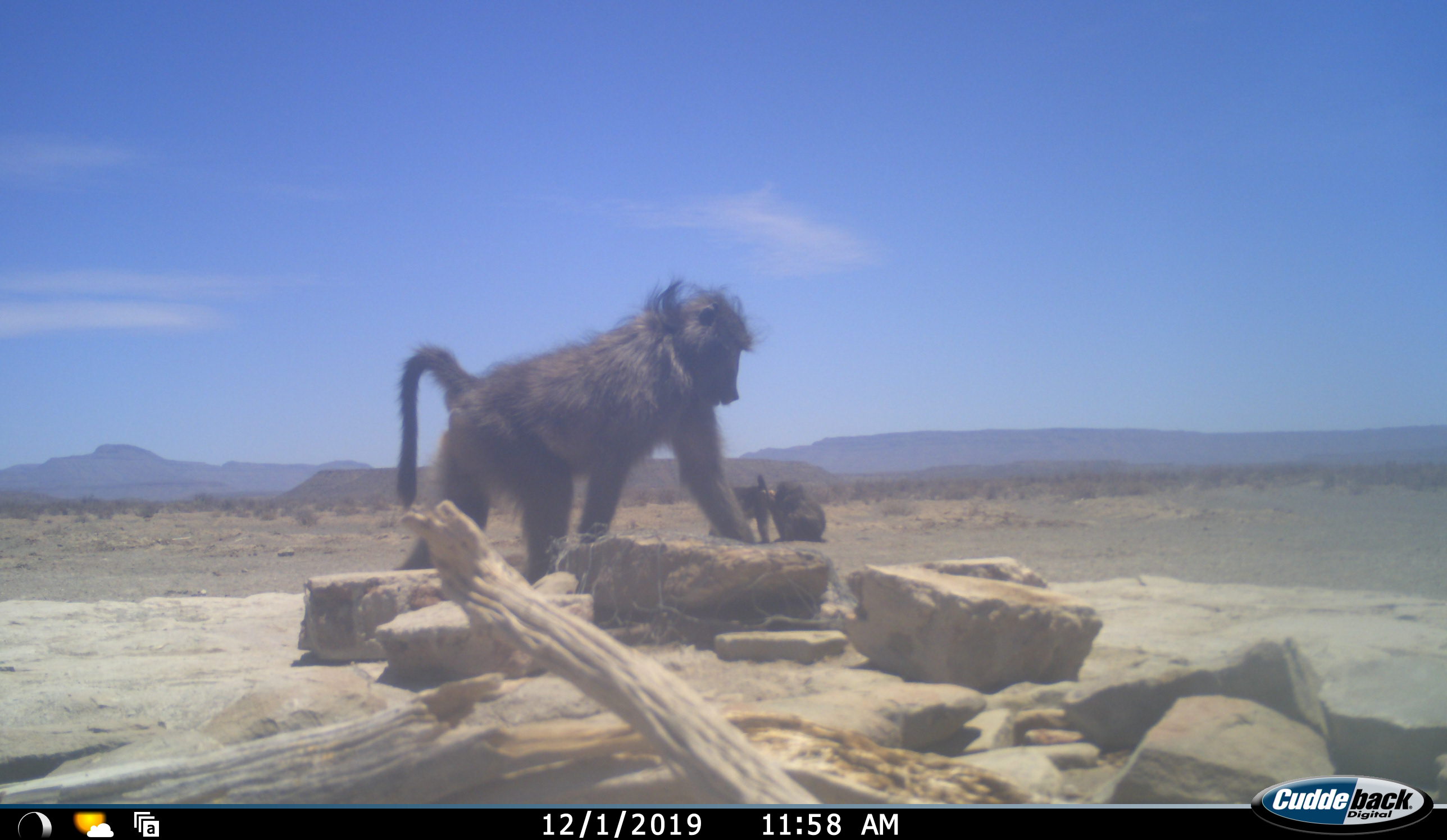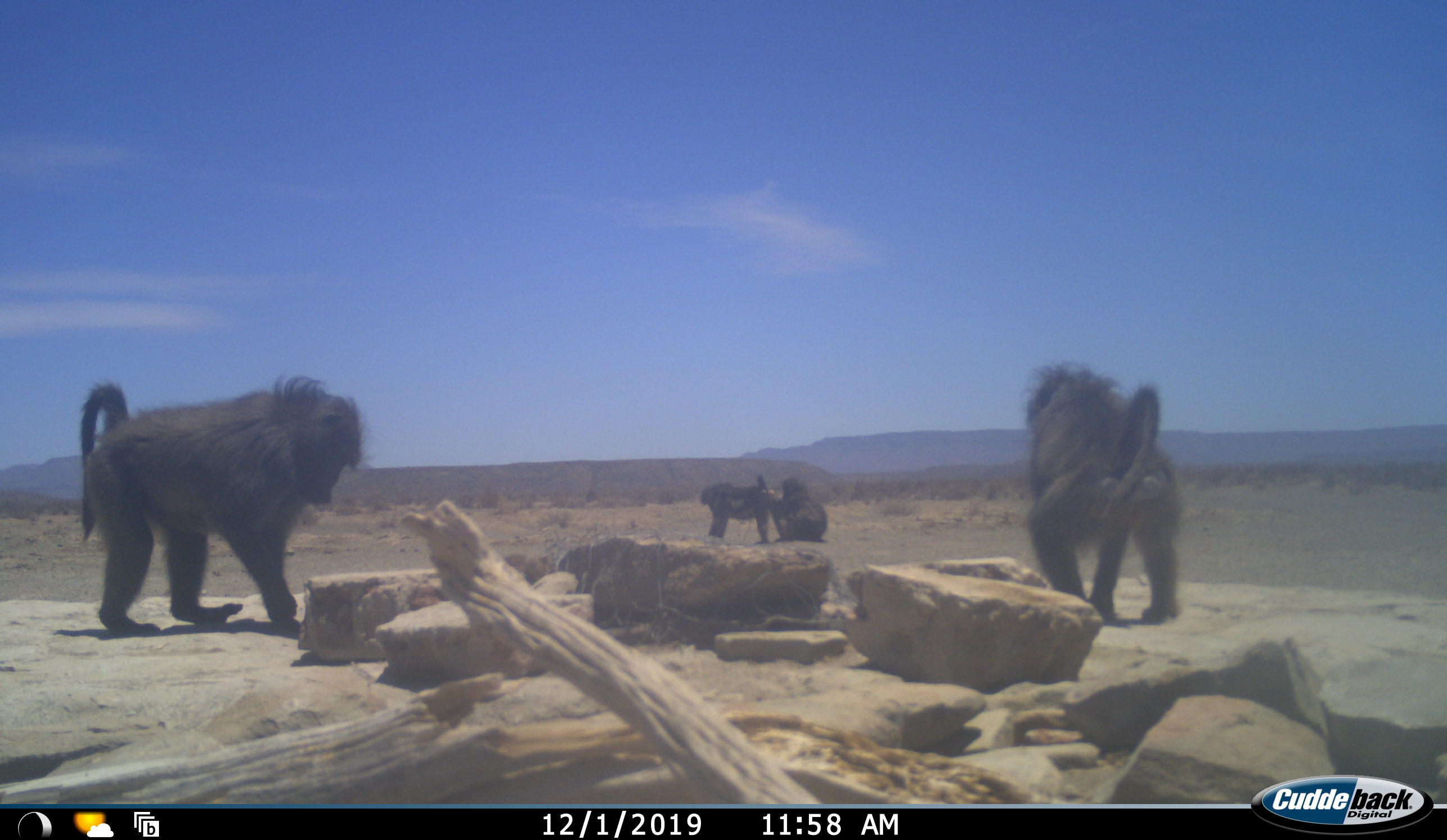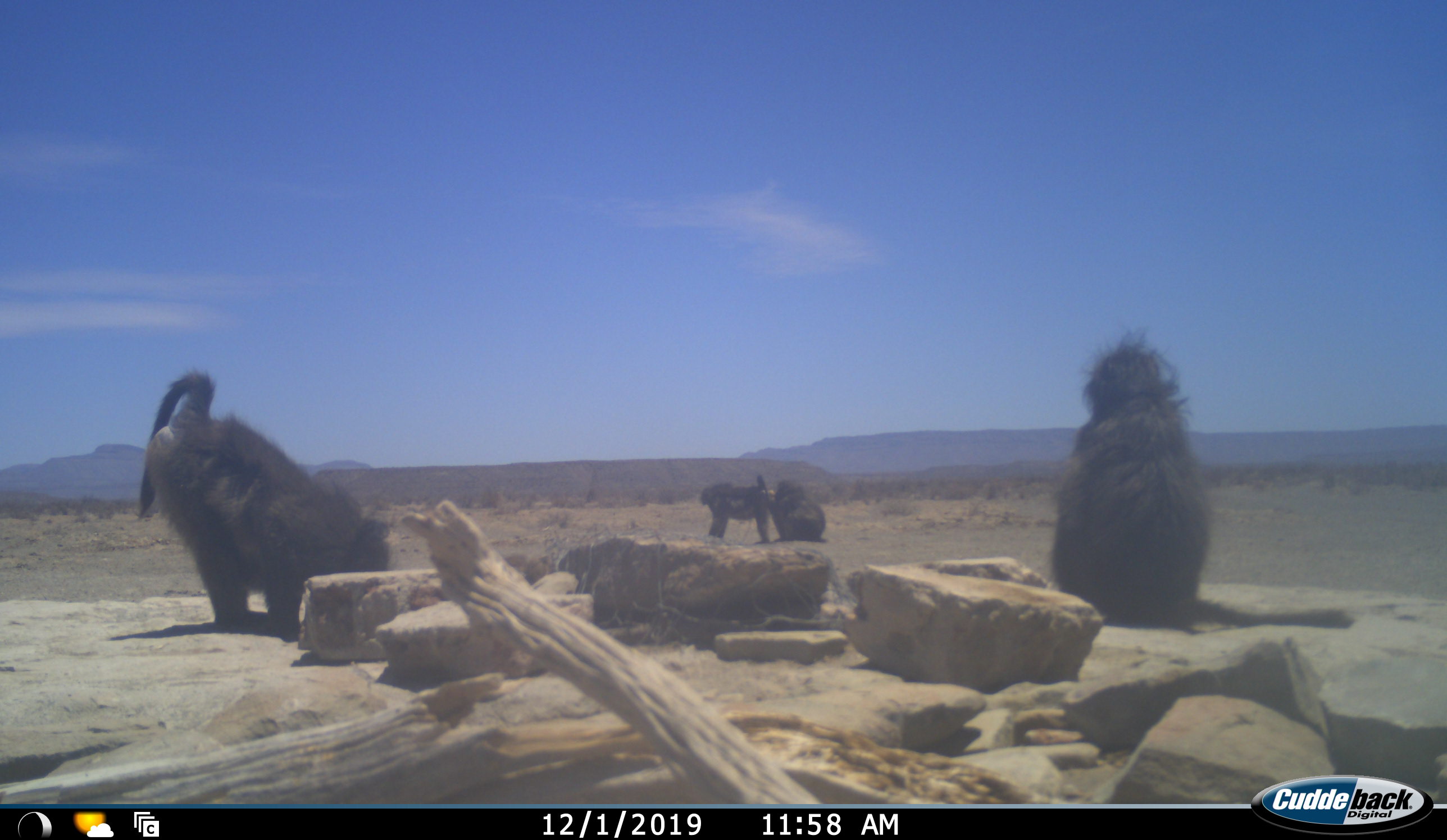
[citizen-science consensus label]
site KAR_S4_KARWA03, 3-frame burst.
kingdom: Animalia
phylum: Chordata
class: Mammalia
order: Primates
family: Cercopithecidae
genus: Papio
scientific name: Papio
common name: baboon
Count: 4.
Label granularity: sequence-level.